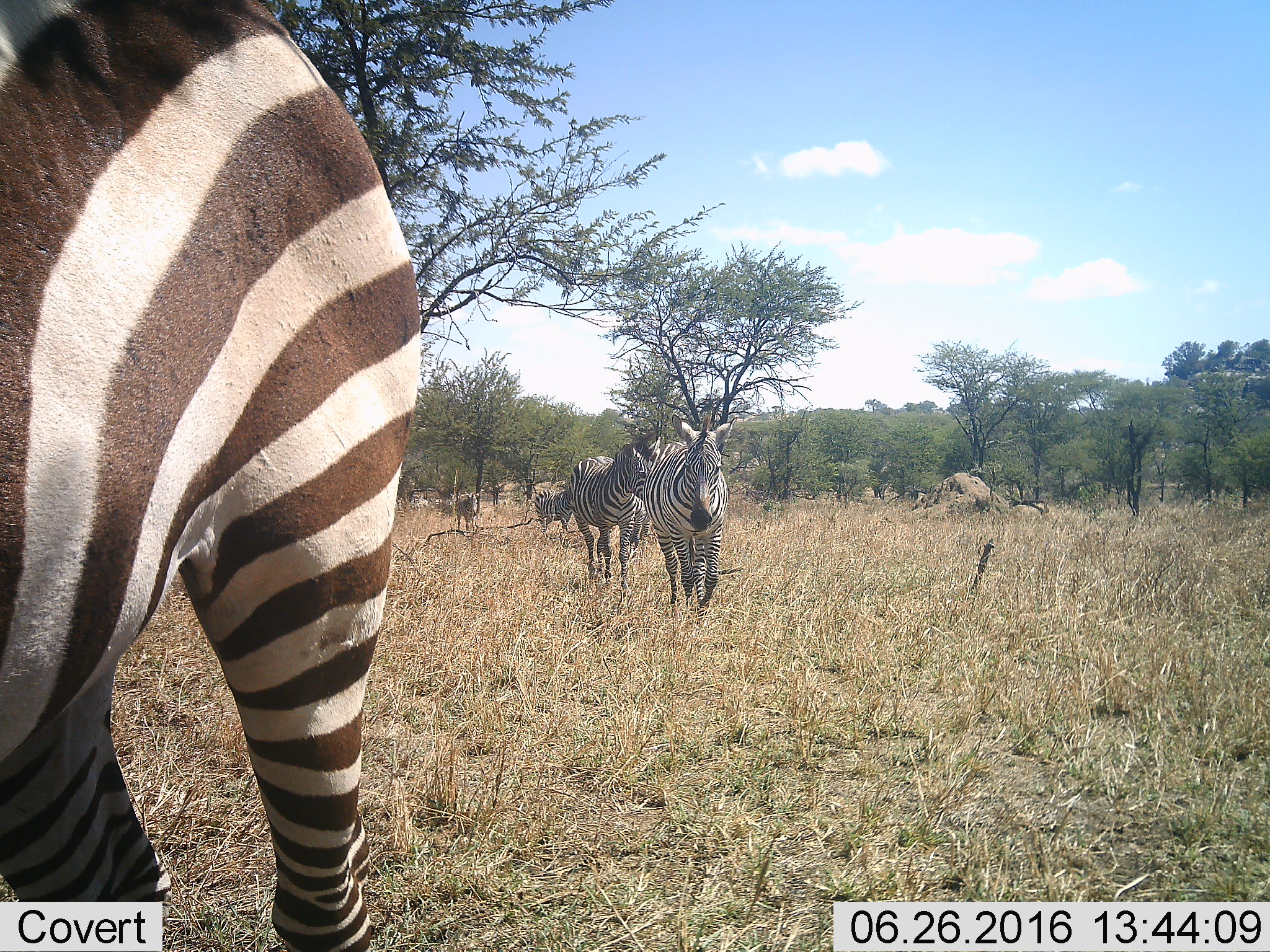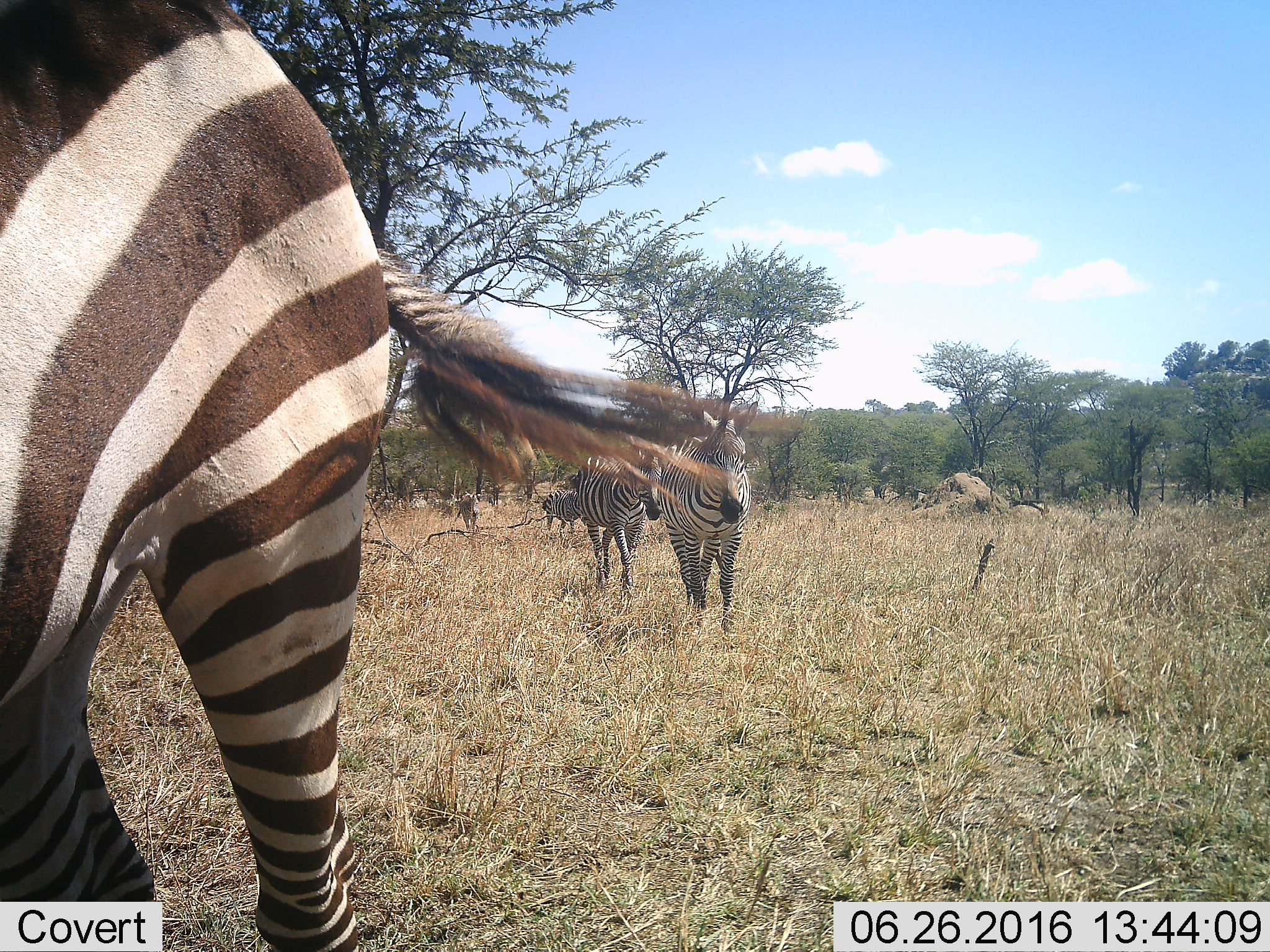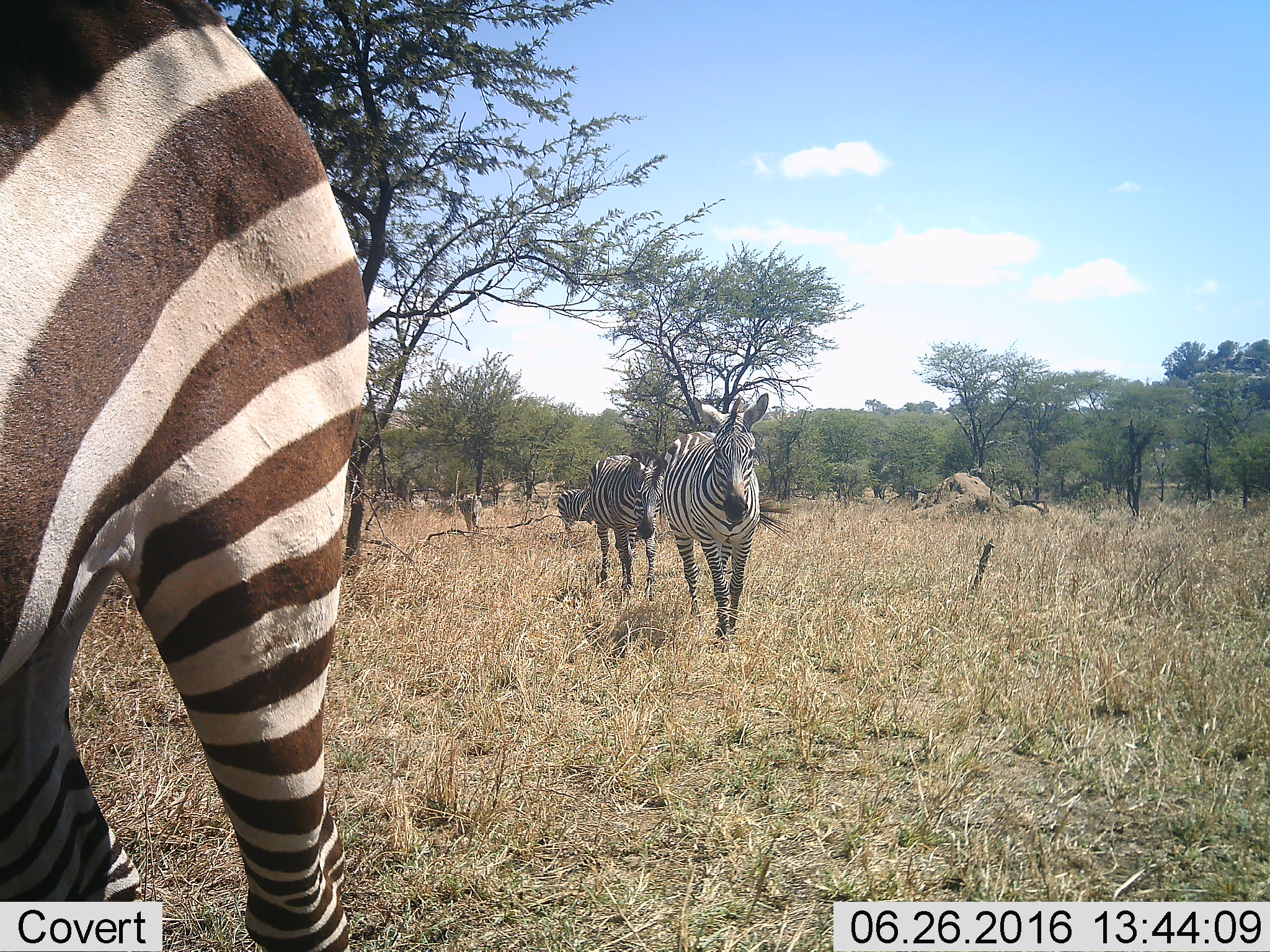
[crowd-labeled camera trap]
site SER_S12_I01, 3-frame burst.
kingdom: Animalia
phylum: Chordata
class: Mammalia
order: Perissodactyla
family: Equidae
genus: Equus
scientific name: Equus quagga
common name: plains zebra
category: zebraplains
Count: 5.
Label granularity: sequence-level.